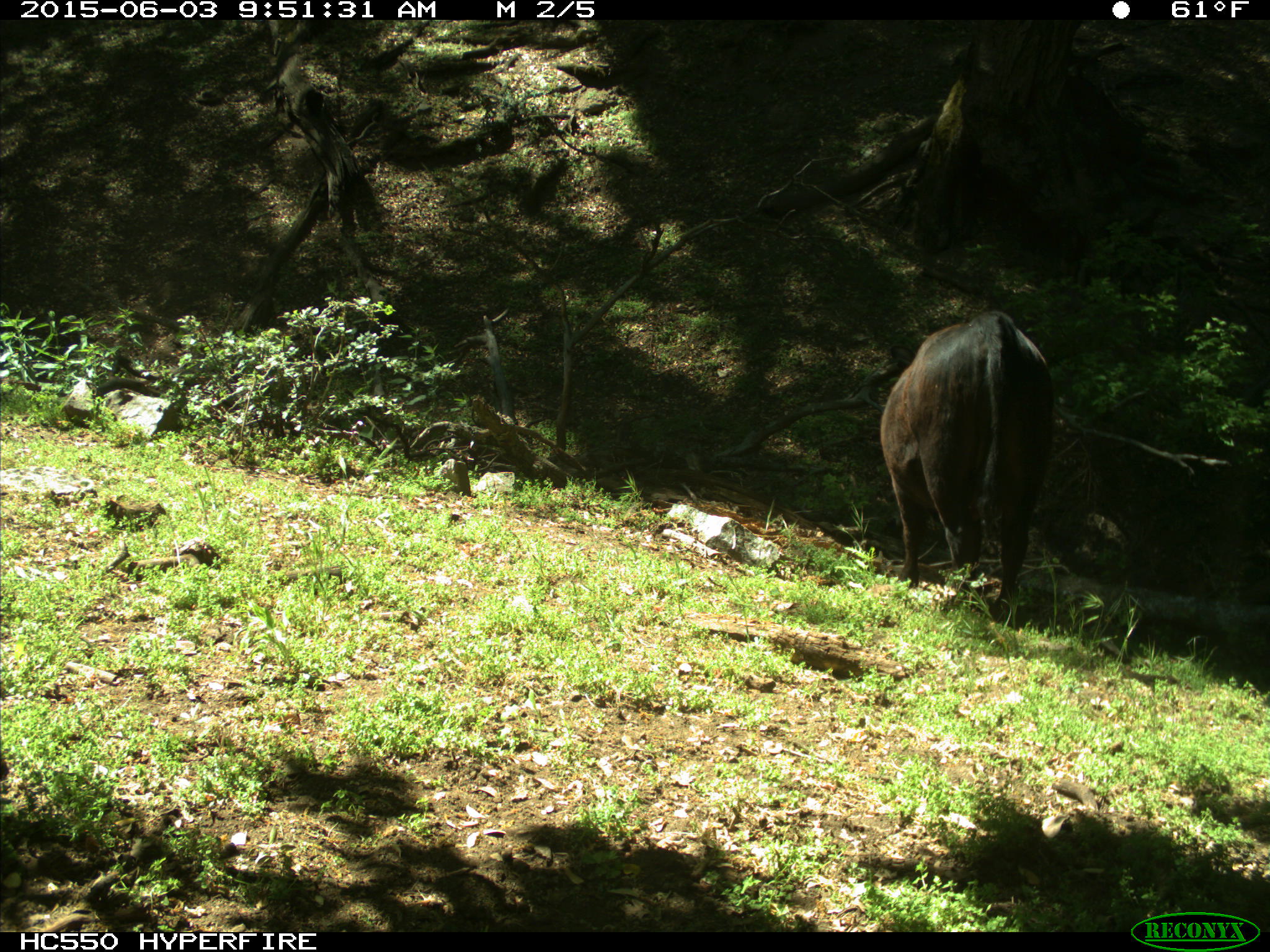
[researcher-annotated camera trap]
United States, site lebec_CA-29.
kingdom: Animalia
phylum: Chordata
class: Mammalia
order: Artiodactyla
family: Bovidae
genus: Bos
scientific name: Bos taurus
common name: domestic cow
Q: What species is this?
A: Bos taurus (domestic cow).